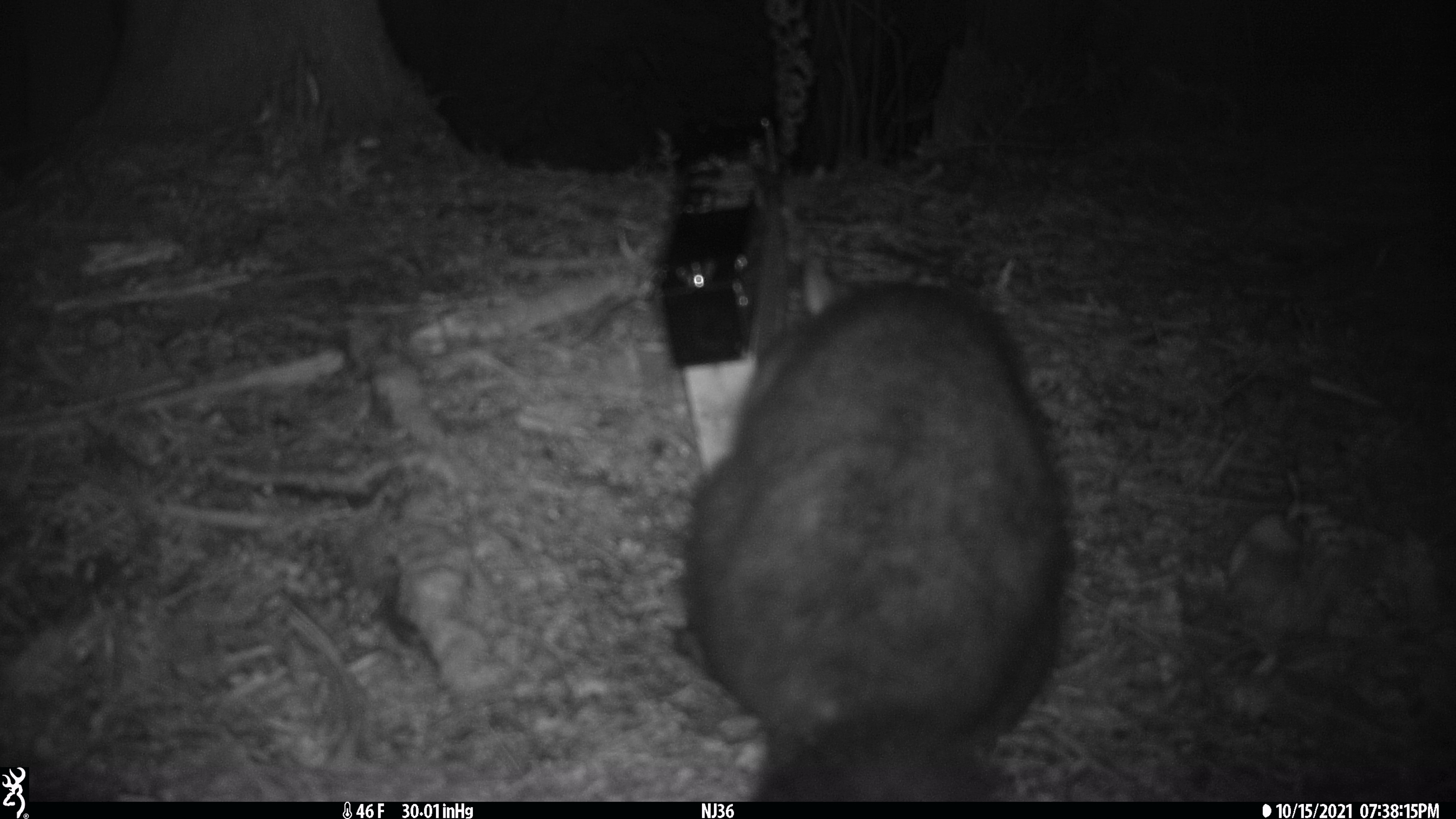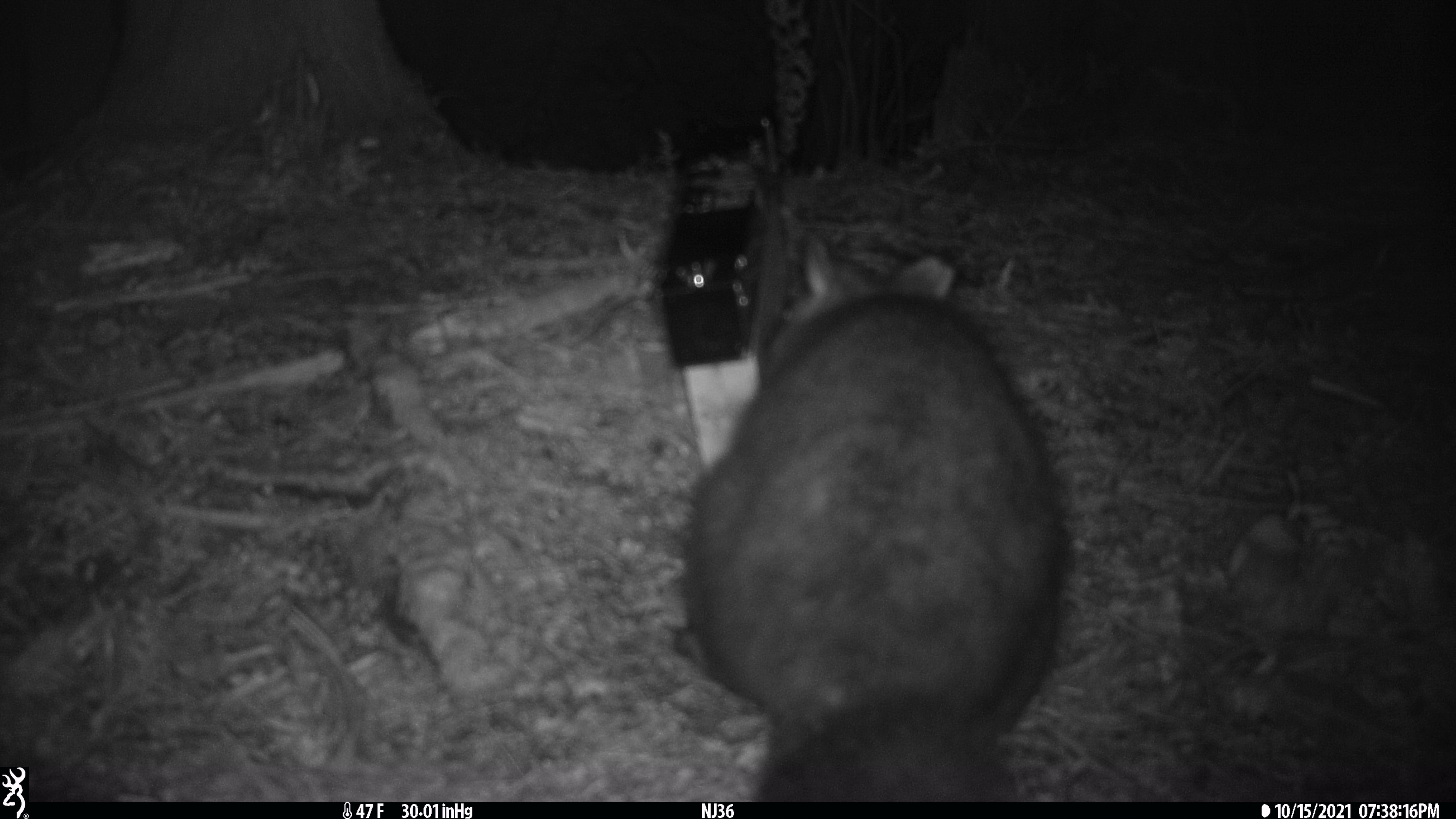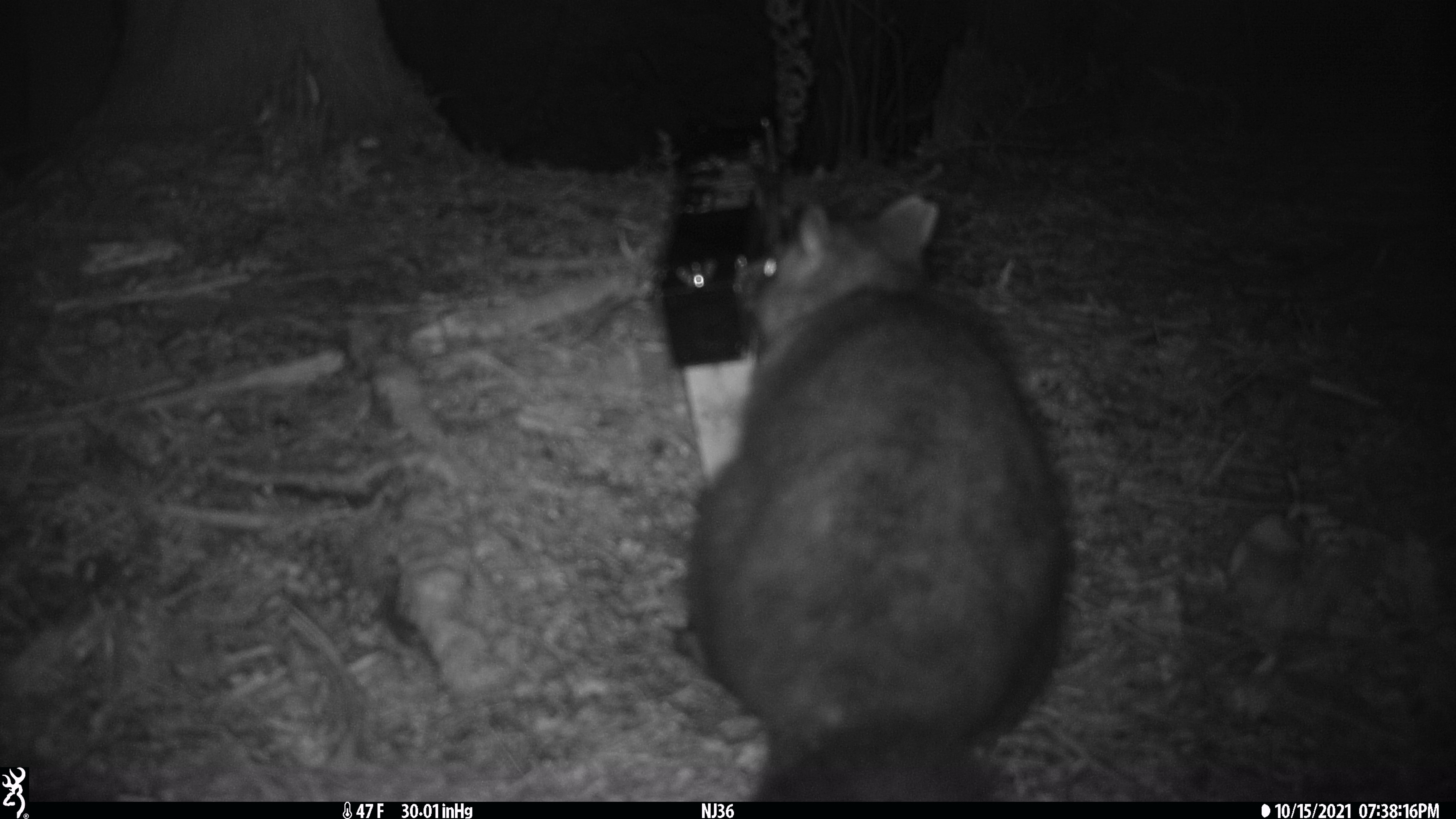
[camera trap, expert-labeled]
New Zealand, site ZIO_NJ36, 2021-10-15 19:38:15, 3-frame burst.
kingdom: Animalia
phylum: Chordata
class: Mammalia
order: Diprotodontia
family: Phalangeridae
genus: Trichosurus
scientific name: Trichosurus vulpecula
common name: common brushtail possum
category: possum